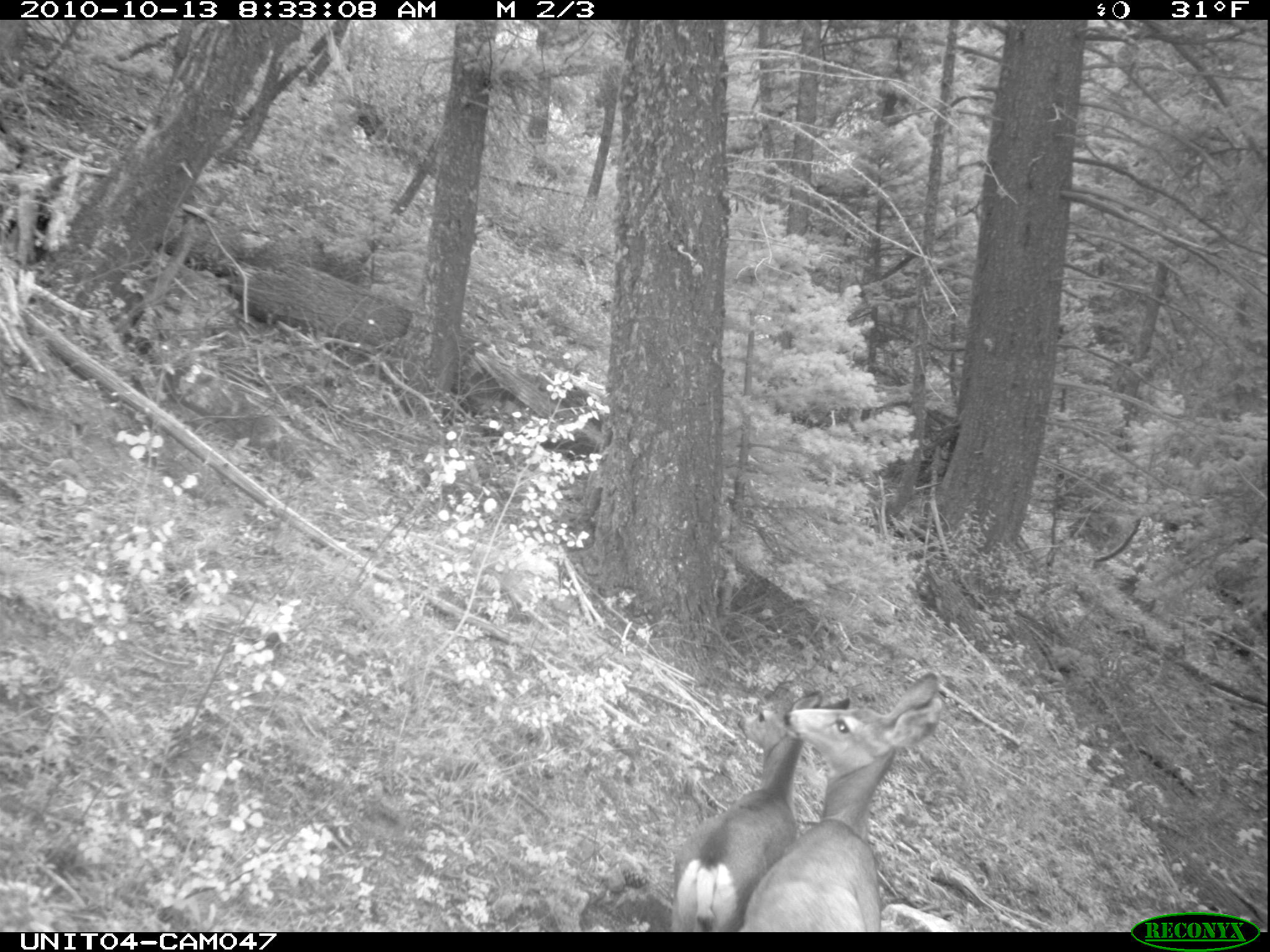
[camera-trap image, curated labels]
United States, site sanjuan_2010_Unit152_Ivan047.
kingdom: Animalia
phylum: Chordata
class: Mammalia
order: Artiodactyla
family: Cervidae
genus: Odocoileus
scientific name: Odocoileus hemionus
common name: mule deer